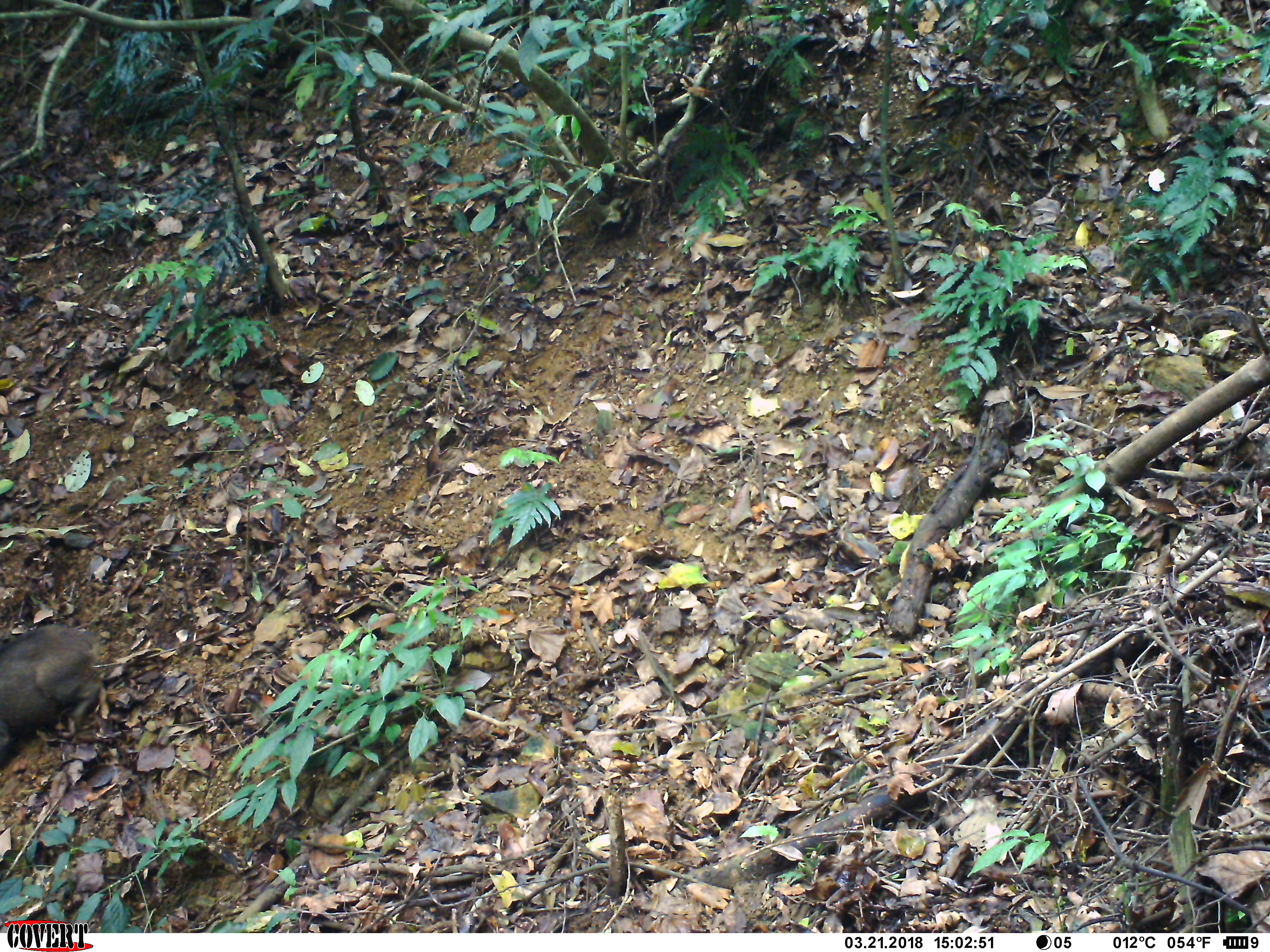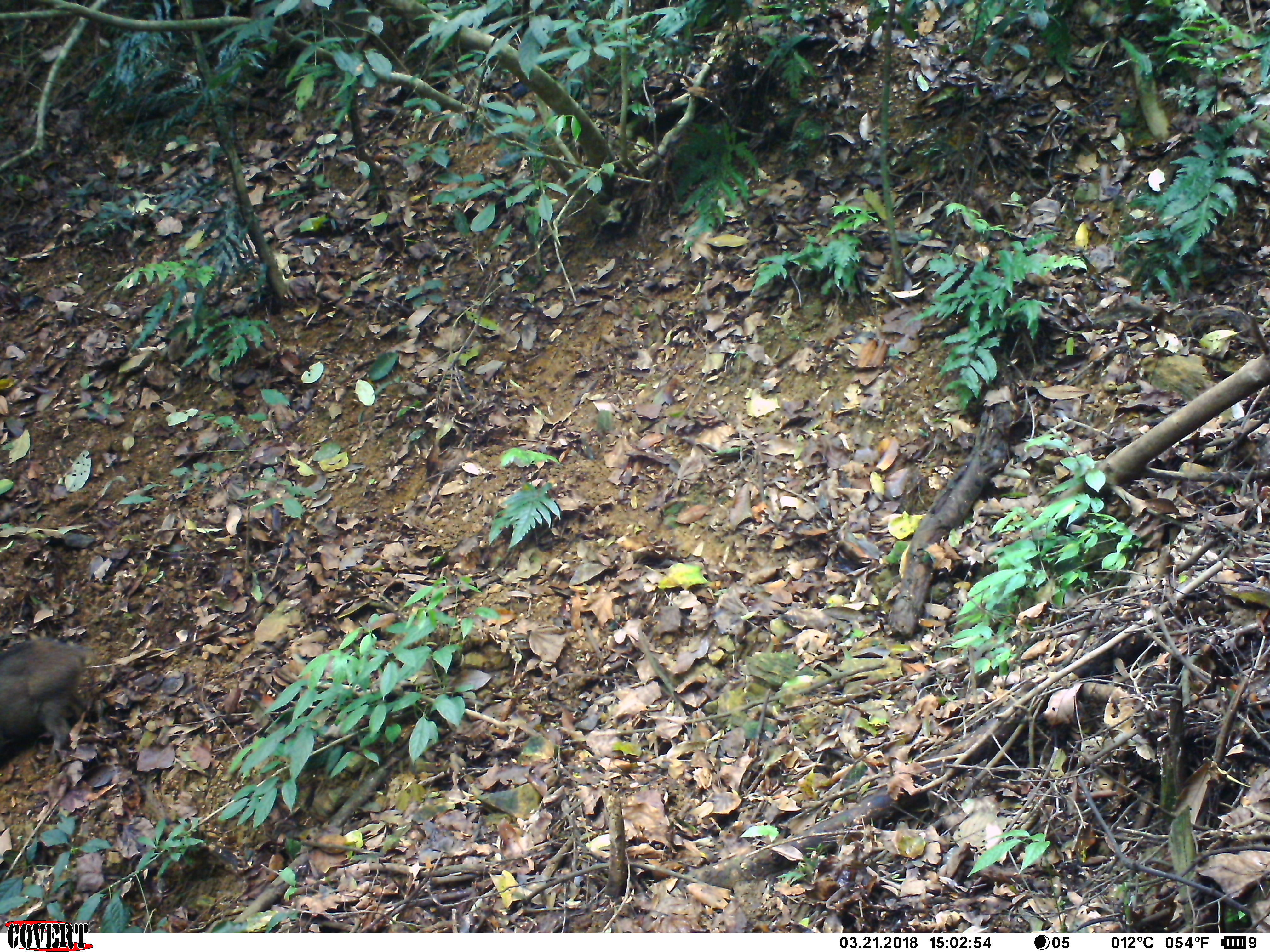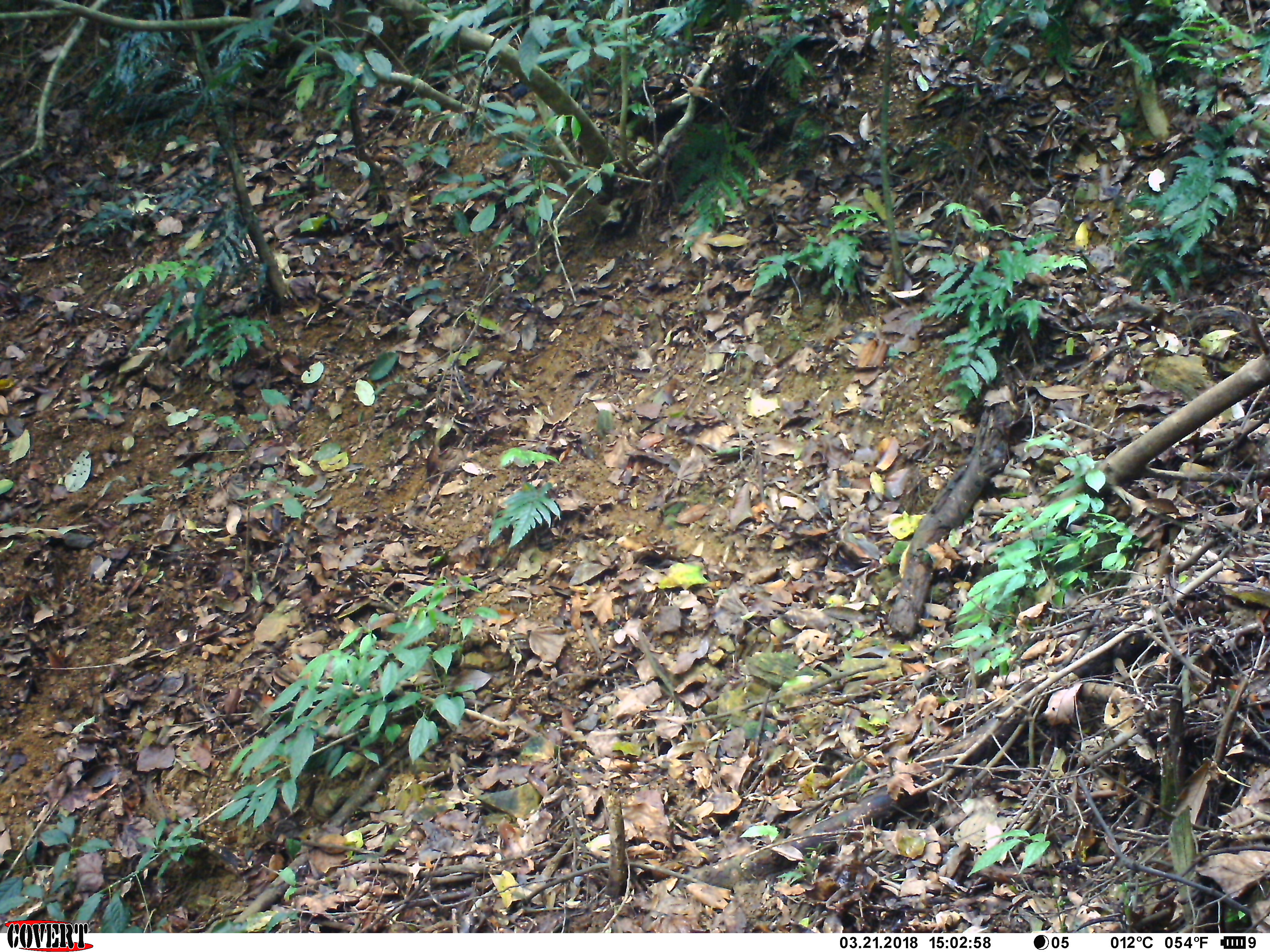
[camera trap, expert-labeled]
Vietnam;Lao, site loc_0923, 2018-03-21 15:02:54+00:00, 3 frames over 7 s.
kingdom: Animalia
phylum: Chordata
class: Mammalia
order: Artiodactyla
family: Suidae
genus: Sus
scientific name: Sus scrofa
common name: eurasian wild pig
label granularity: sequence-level